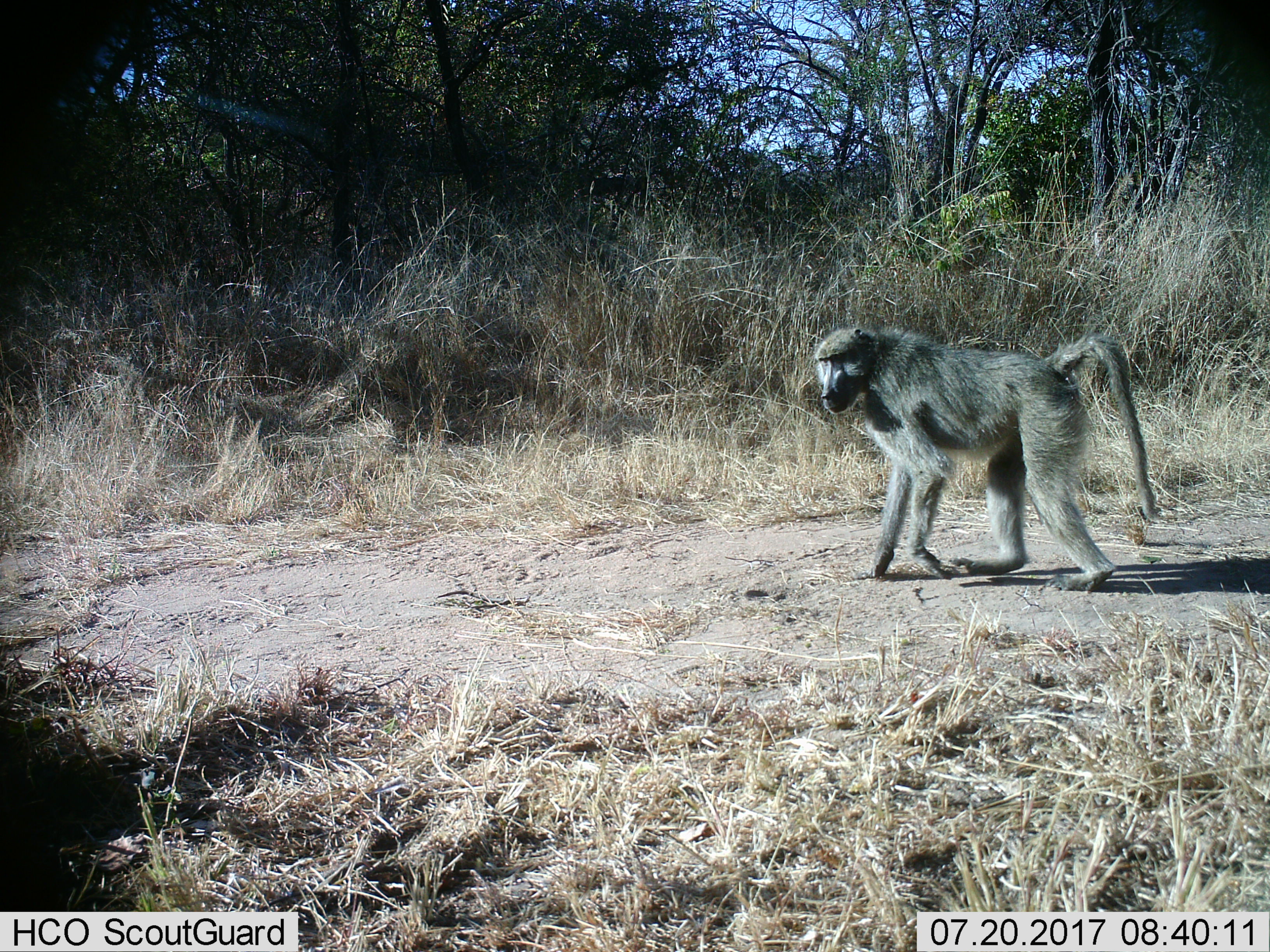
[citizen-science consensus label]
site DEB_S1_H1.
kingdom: Animalia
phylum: Chordata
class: Mammalia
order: Primates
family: Cercopithecidae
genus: Papio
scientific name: Papio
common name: baboon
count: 1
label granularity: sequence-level